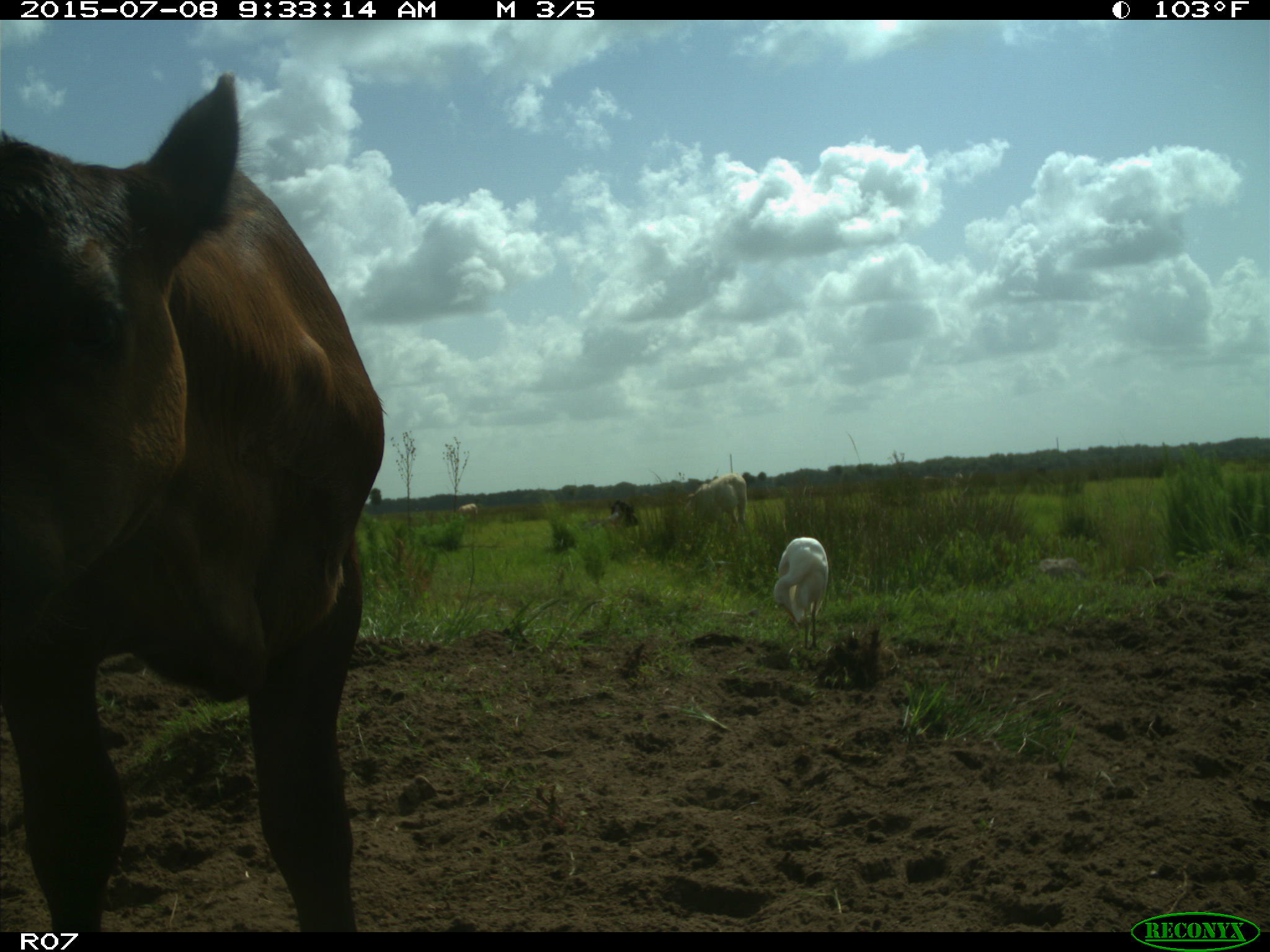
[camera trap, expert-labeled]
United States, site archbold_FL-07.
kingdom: Animalia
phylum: Chordata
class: Mammalia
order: Artiodactyla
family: Bovidae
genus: Bos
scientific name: Bos taurus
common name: domestic cow